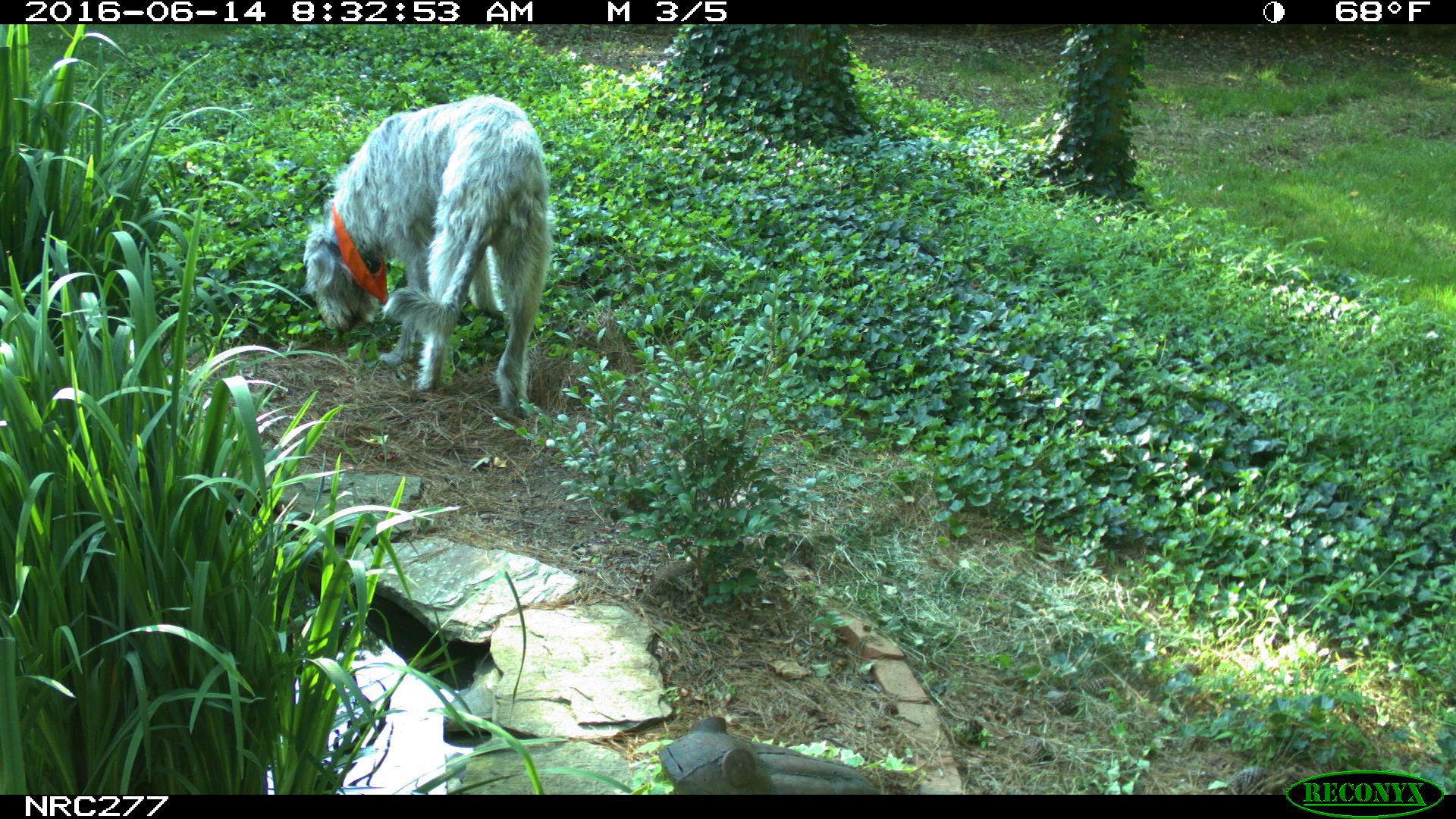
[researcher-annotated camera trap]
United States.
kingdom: Animalia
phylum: Chordata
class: Mammalia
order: Carnivora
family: Canidae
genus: Canis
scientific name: Canis familiaris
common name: domestic dog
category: Dog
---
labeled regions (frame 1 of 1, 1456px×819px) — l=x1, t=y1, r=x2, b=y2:
Dog: l=303, t=83, r=558, b=425